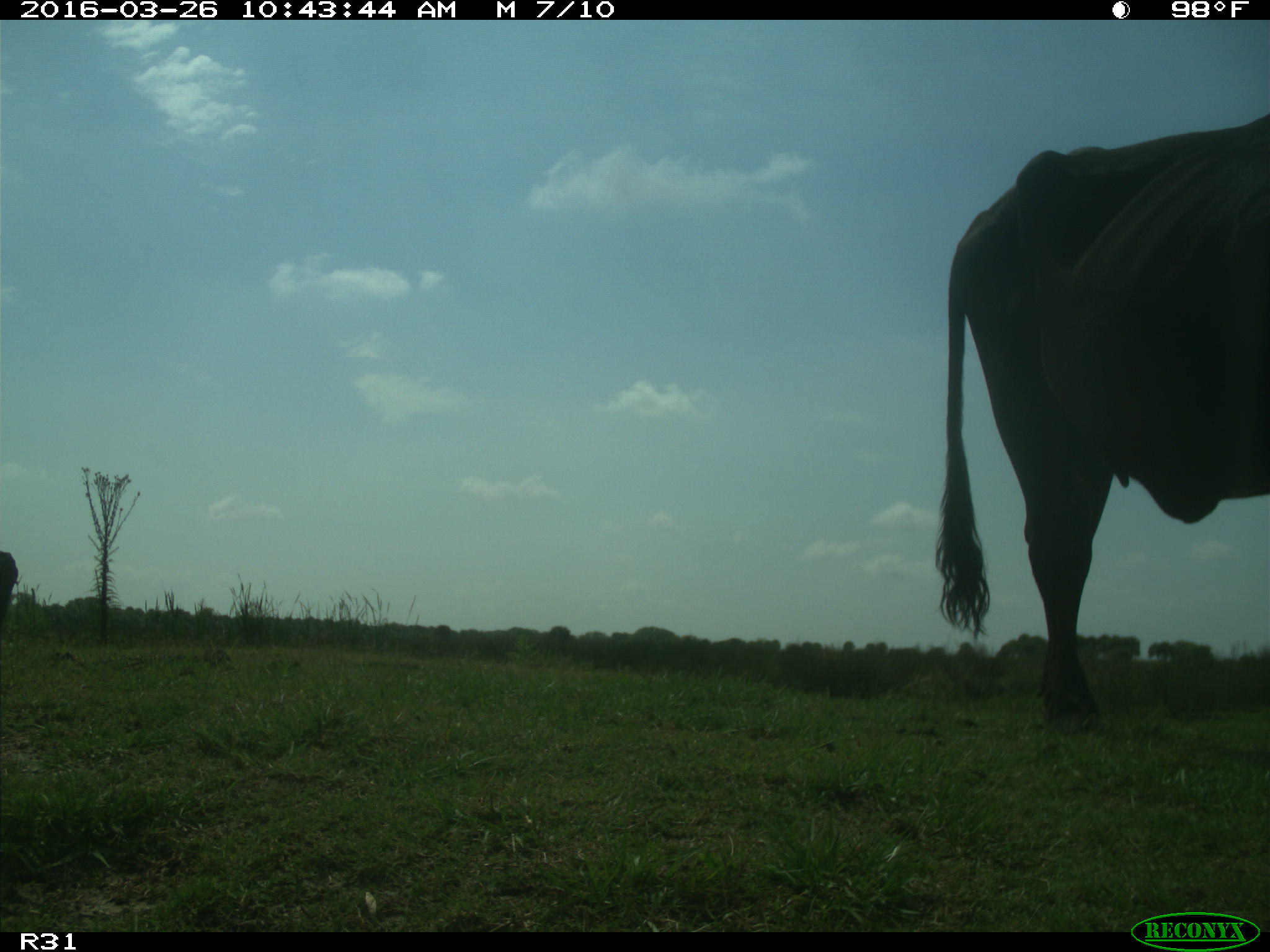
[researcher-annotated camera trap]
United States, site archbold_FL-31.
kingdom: Animalia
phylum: Chordata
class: Mammalia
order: Artiodactyla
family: Bovidae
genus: Bos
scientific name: Bos taurus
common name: domestic cow